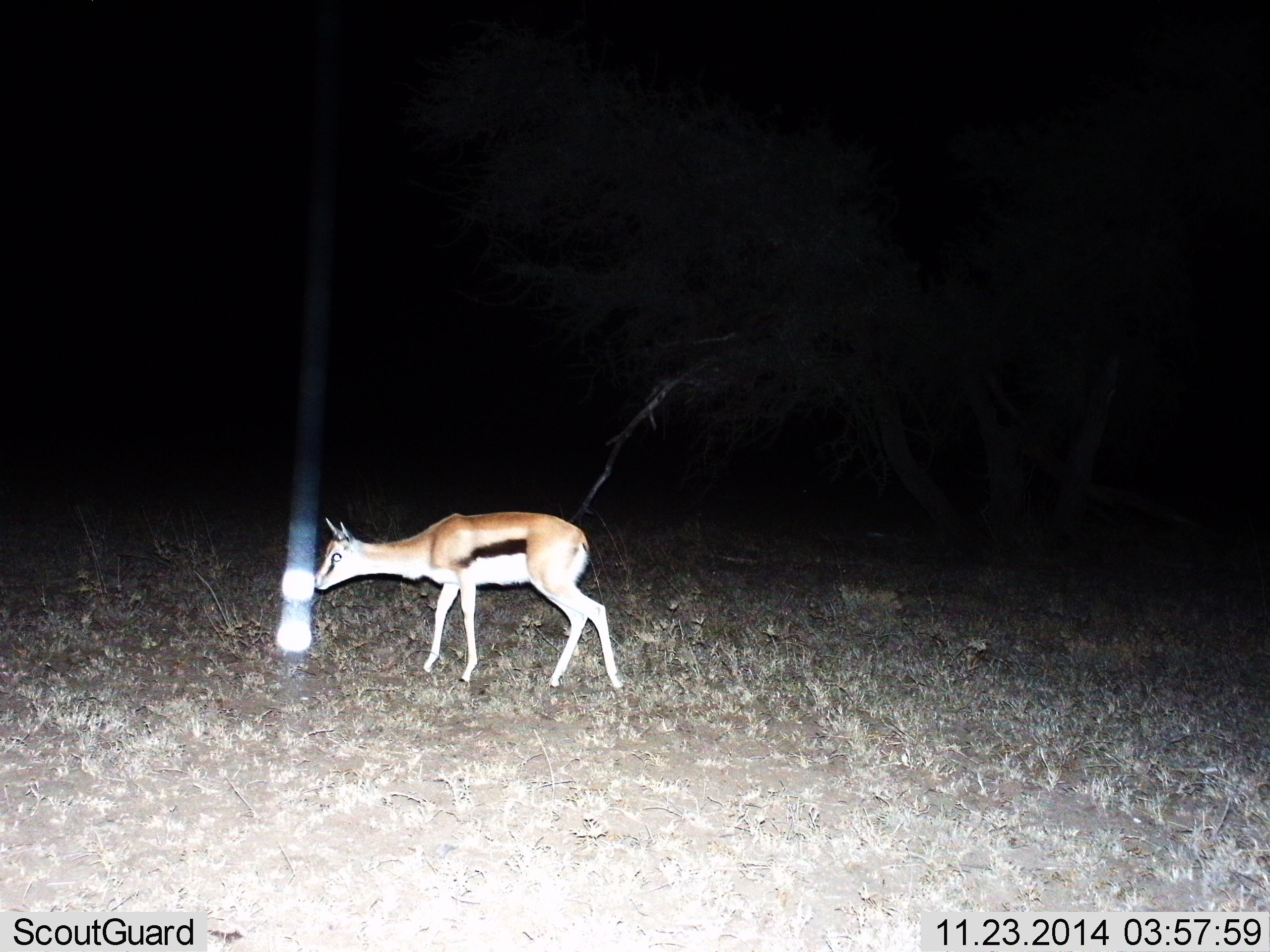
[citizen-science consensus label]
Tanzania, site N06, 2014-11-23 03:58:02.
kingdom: Animalia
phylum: Chordata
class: Mammalia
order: Artiodactyla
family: Bovidae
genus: Eudorcas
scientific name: Eudorcas thomsonii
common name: thomson's gazelle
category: gazellethomsons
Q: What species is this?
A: Gazellethomsons (thomson's gazelle) (Eudorcas thomsonii).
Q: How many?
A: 1.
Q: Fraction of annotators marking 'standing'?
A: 40%.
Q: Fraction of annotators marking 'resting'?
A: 0%.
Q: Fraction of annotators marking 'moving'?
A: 60%.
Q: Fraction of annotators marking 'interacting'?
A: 0%.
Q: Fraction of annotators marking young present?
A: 0%.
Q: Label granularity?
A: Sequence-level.